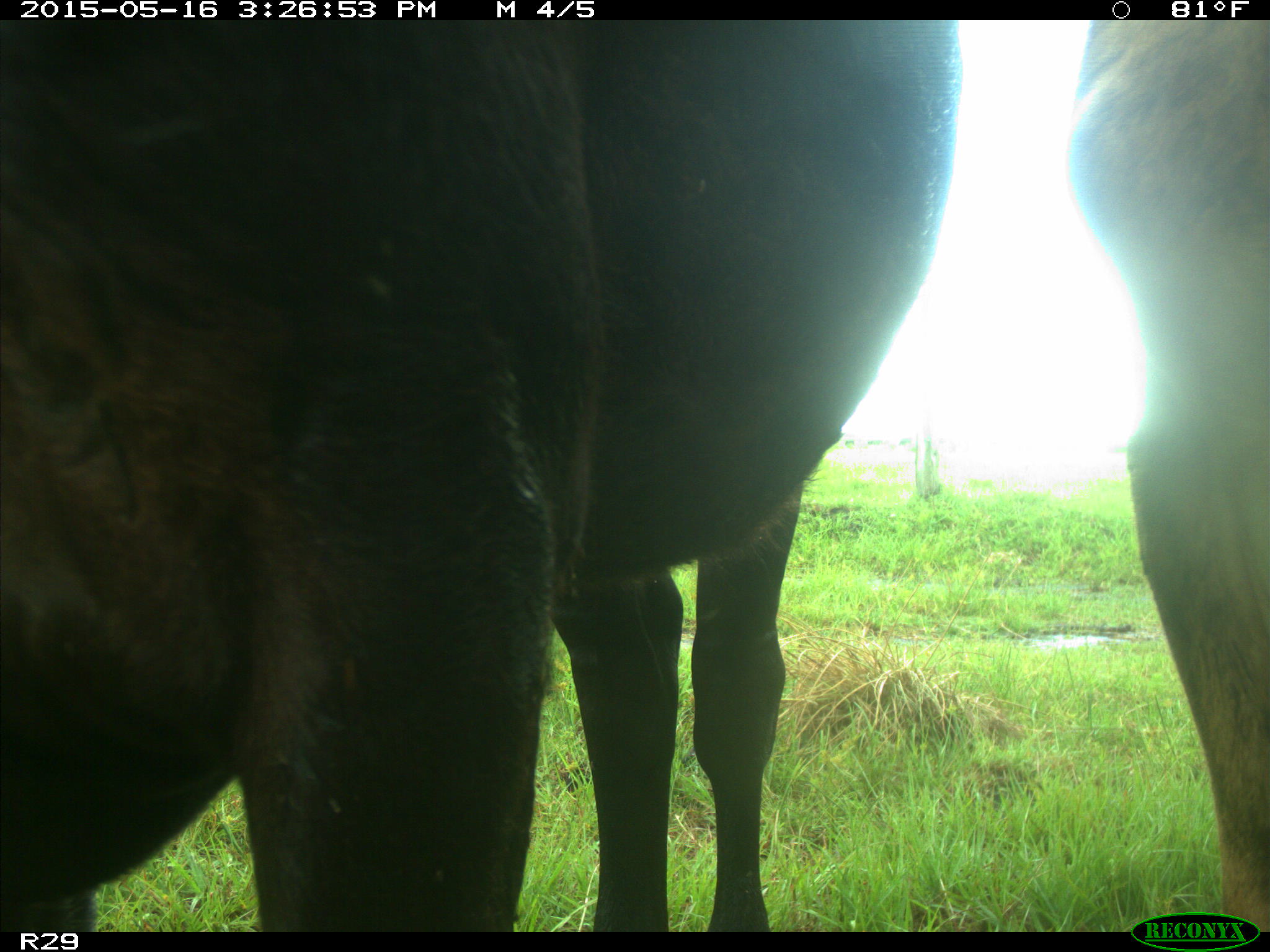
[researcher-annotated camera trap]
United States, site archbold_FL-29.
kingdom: Animalia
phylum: Chordata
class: Mammalia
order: Artiodactyla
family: Bovidae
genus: Bos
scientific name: Bos taurus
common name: domestic cow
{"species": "Bos taurus (domestic cow)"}